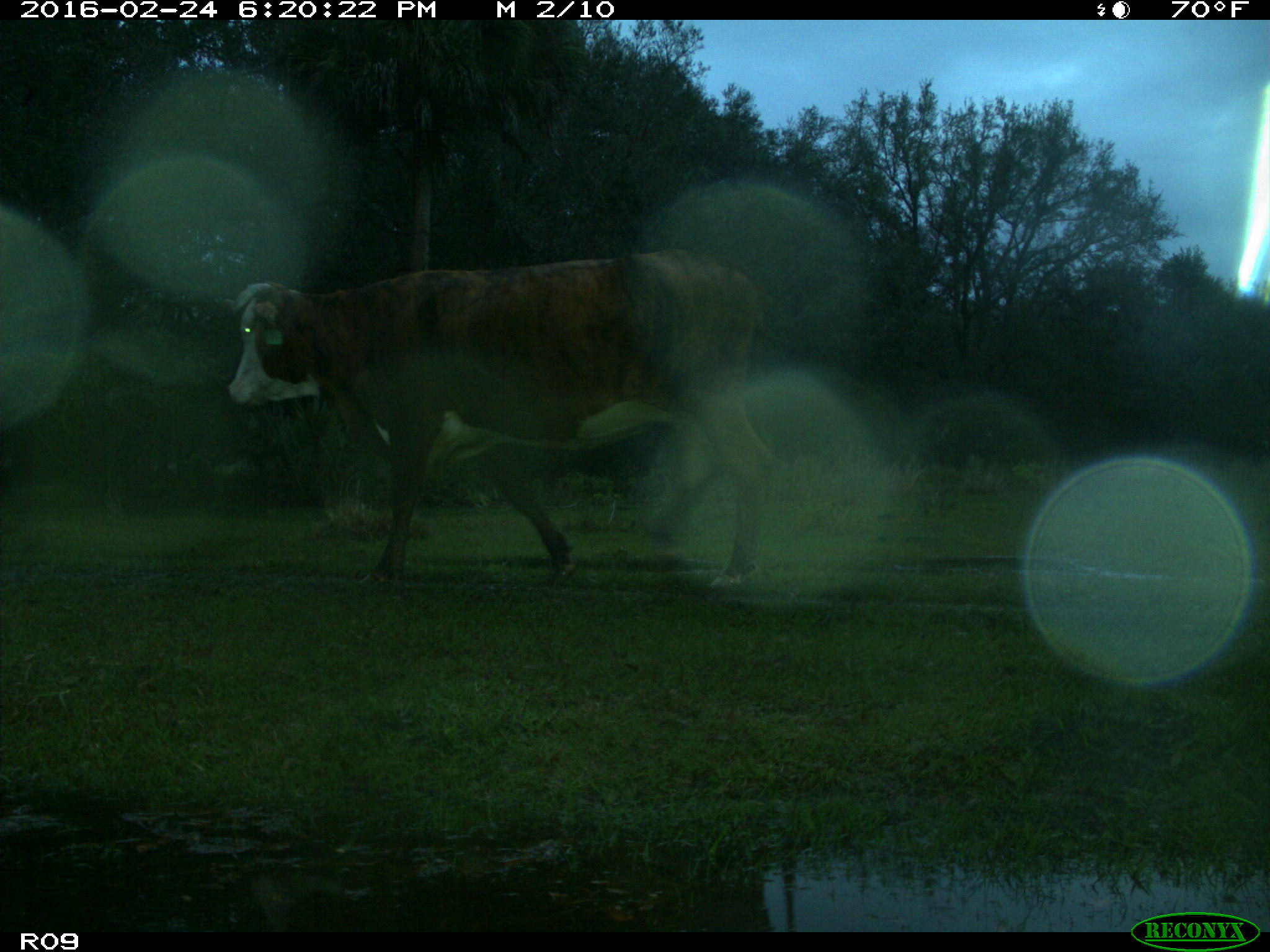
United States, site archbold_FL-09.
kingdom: Animalia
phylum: Chordata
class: Mammalia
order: Artiodactyla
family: Bovidae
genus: Bos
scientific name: Bos taurus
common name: domestic cow